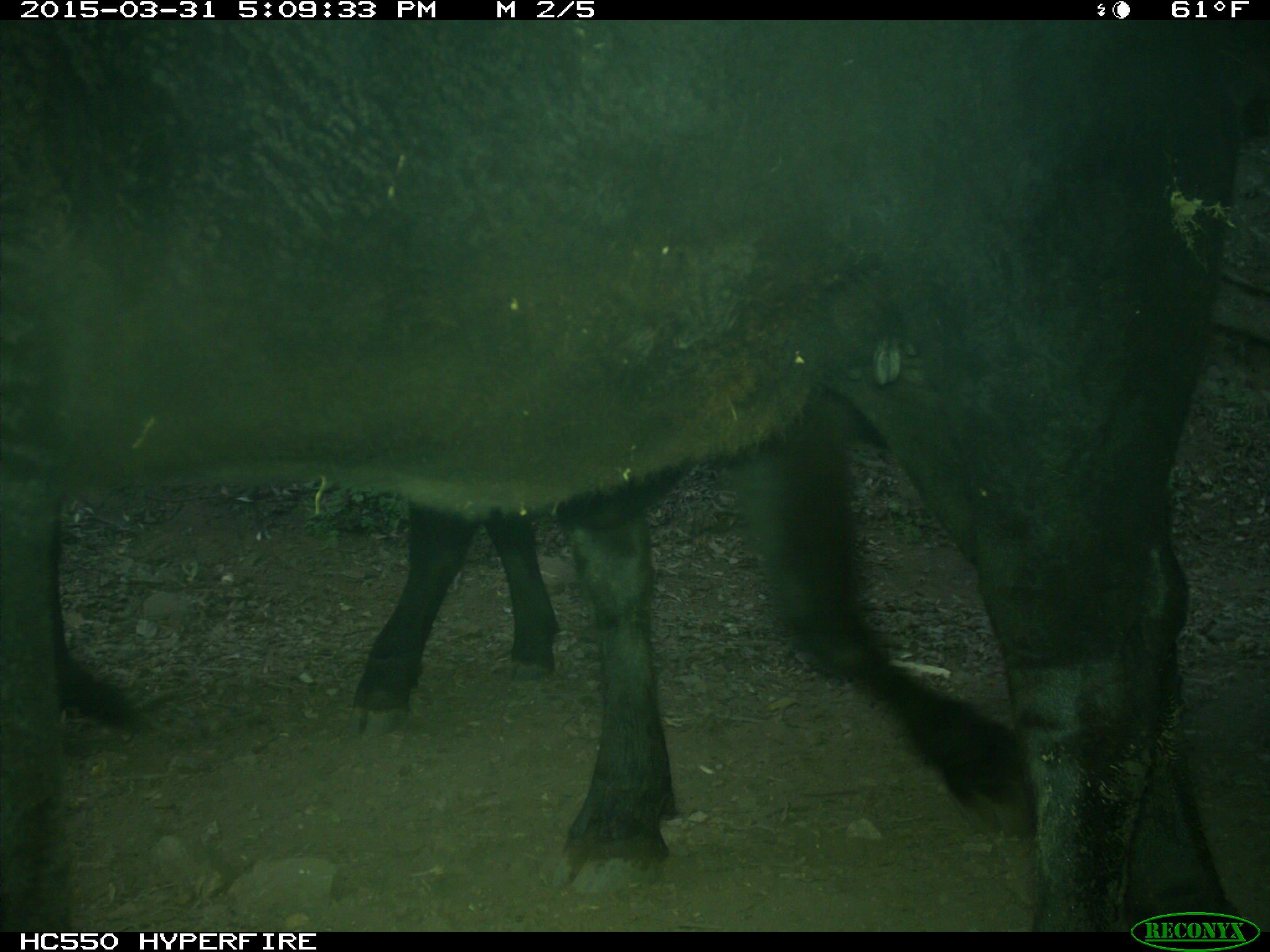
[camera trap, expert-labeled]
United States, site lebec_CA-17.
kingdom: Animalia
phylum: Chordata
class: Mammalia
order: Artiodactyla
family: Bovidae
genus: Bos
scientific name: Bos taurus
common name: domestic cow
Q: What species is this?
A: Bos taurus (domestic cow).